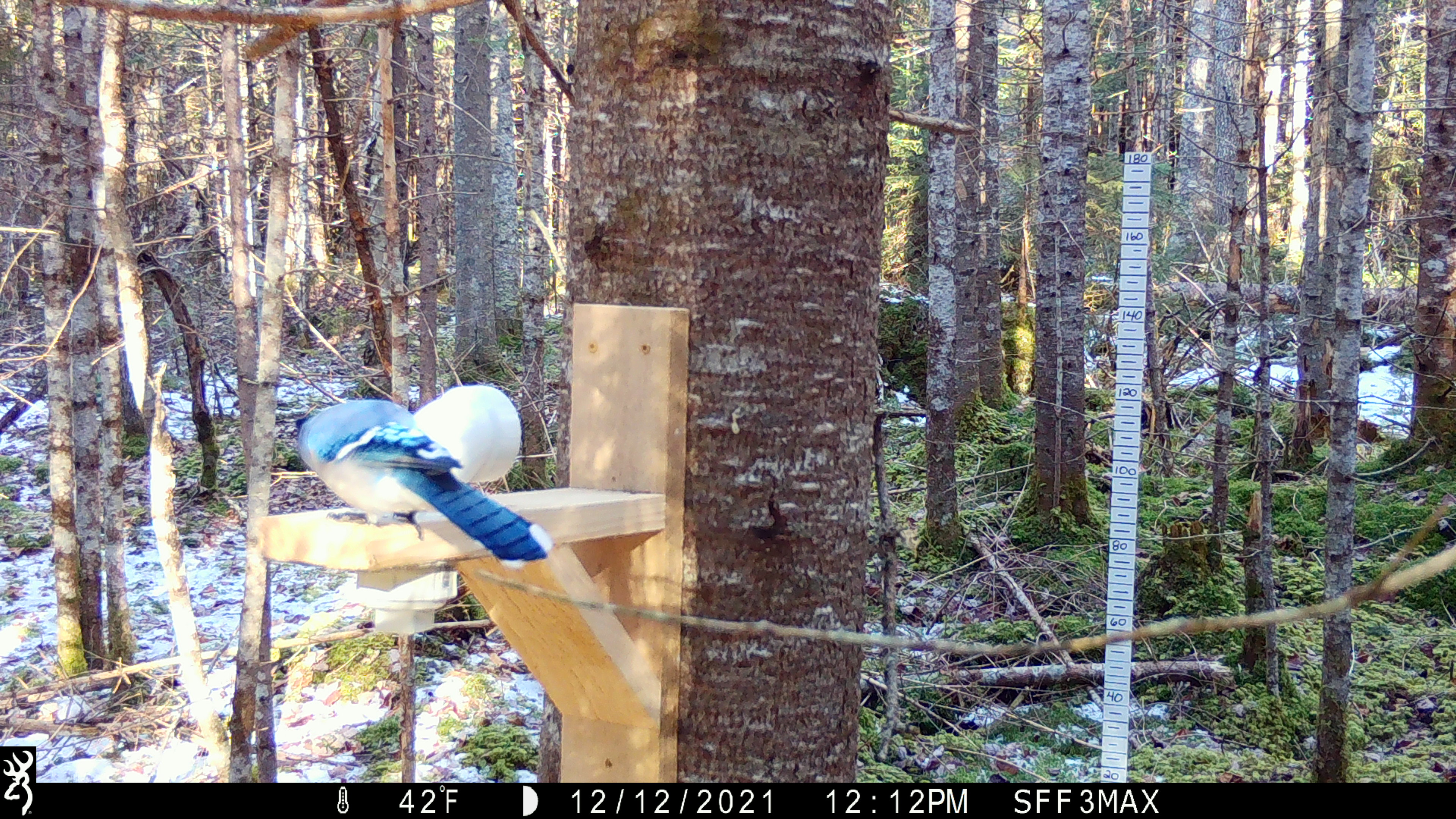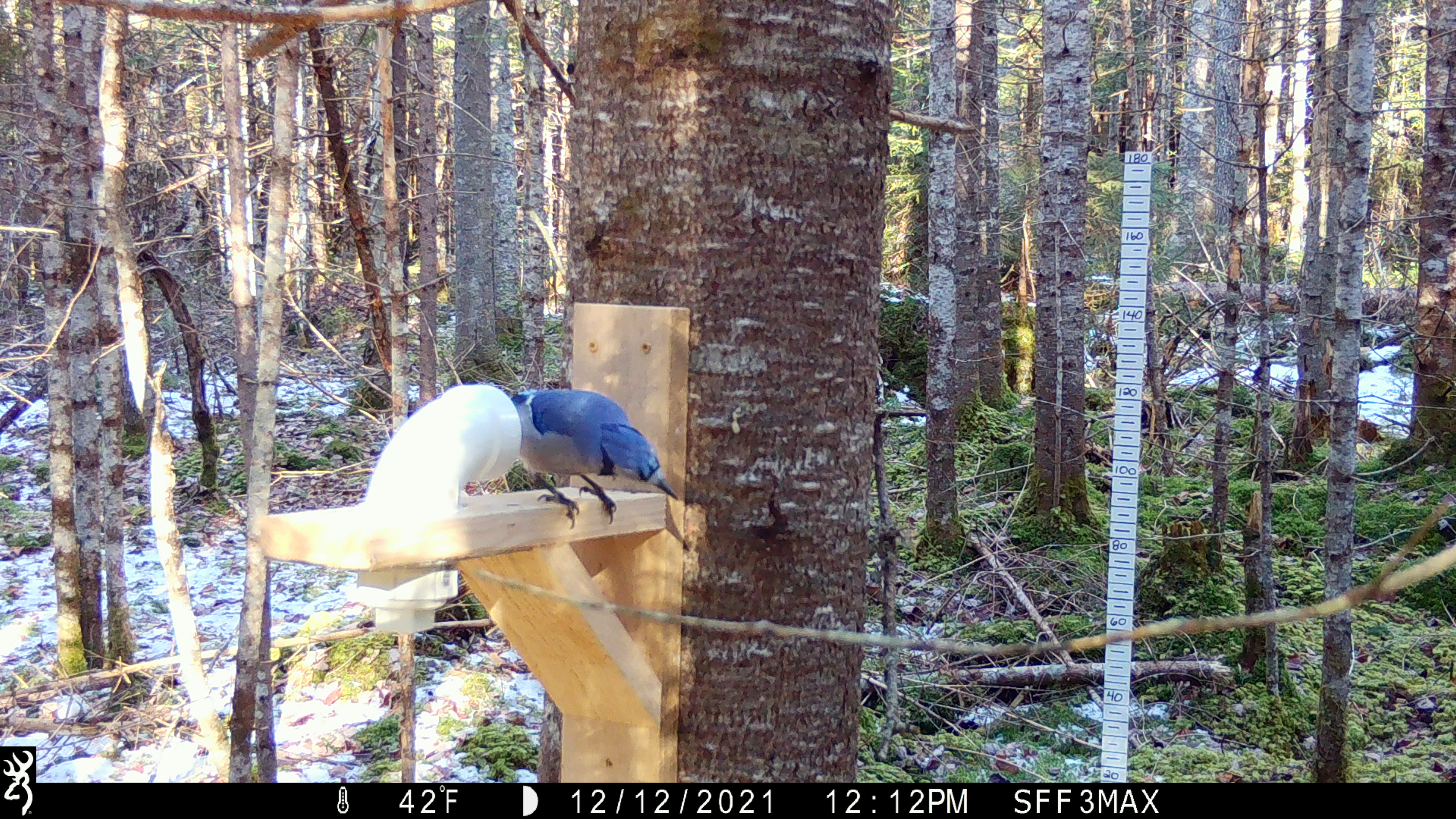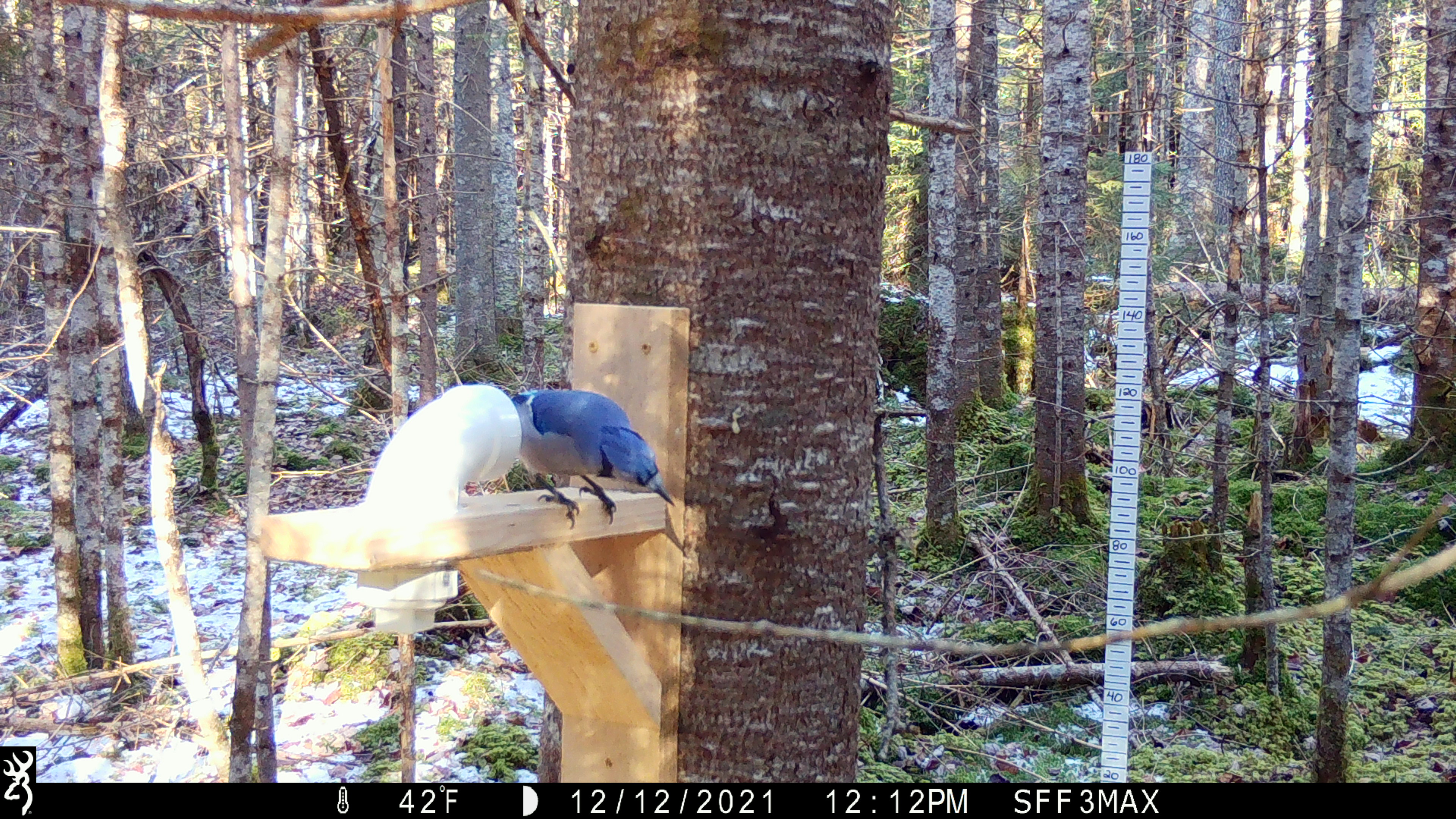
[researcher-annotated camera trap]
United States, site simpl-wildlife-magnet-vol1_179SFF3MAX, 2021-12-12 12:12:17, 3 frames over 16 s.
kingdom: Animalia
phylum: Chordata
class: Aves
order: Passeriformes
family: Corvidae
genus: Cyanocitta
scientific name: Cyanocitta cristata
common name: blue jay